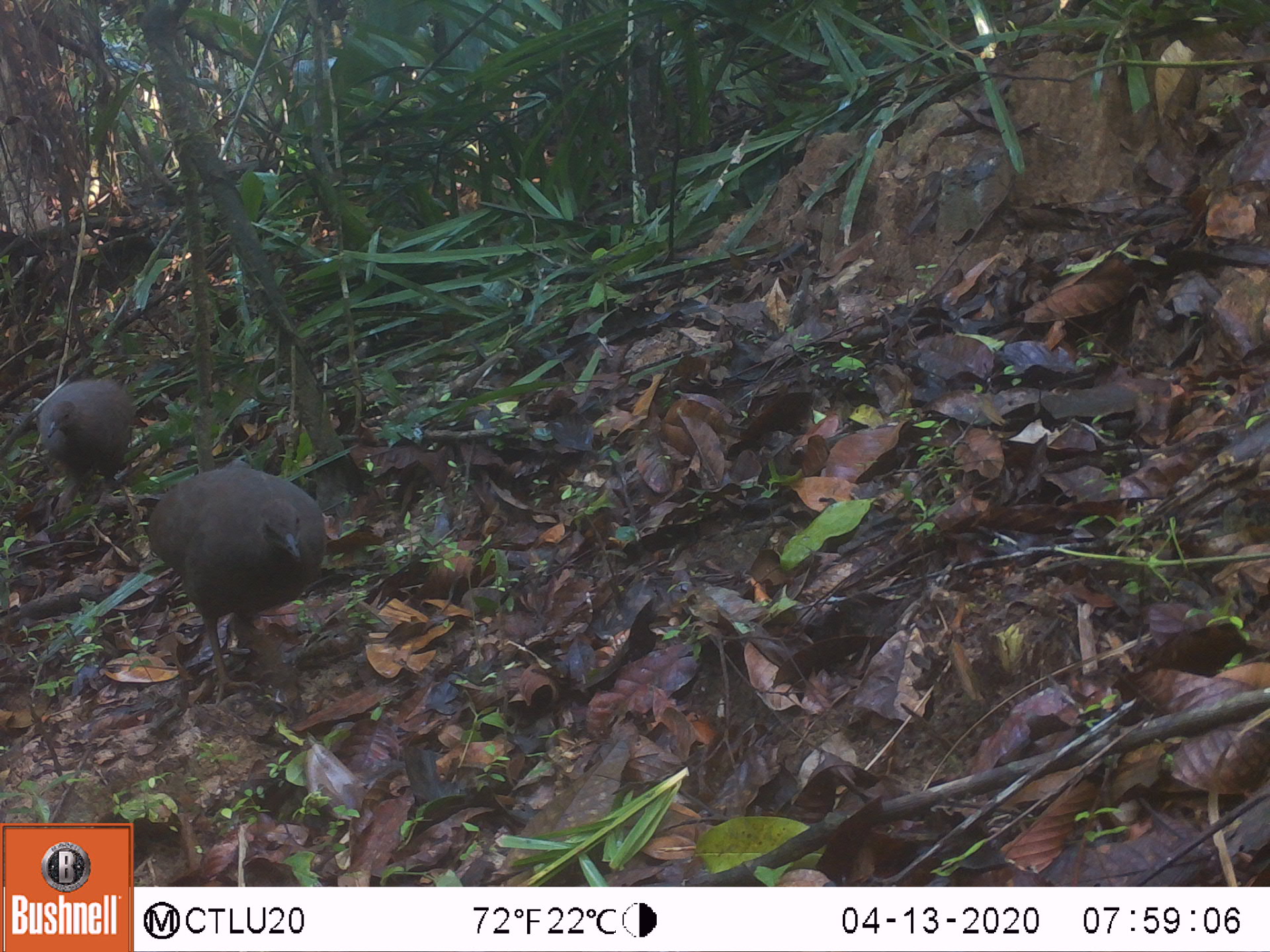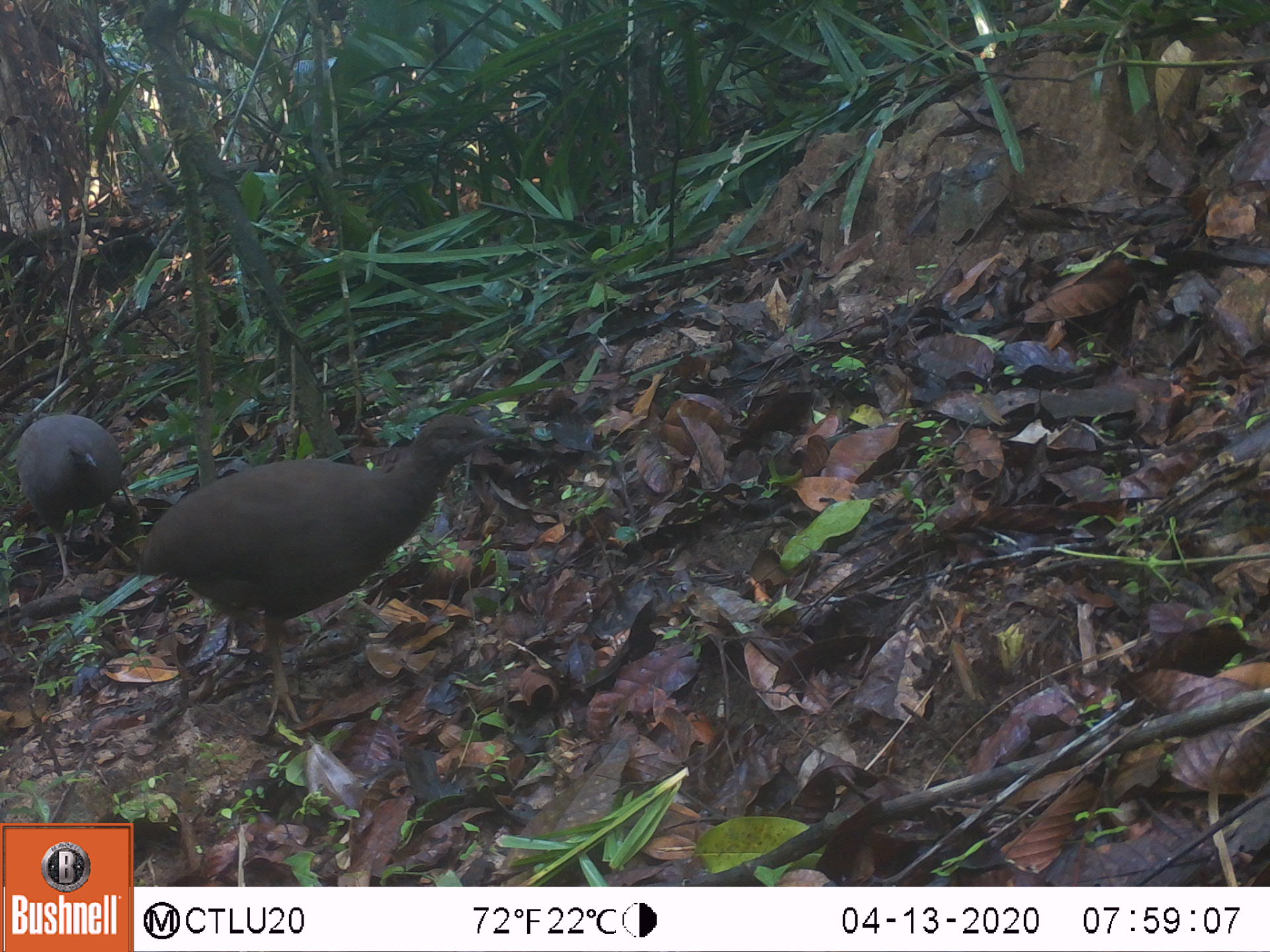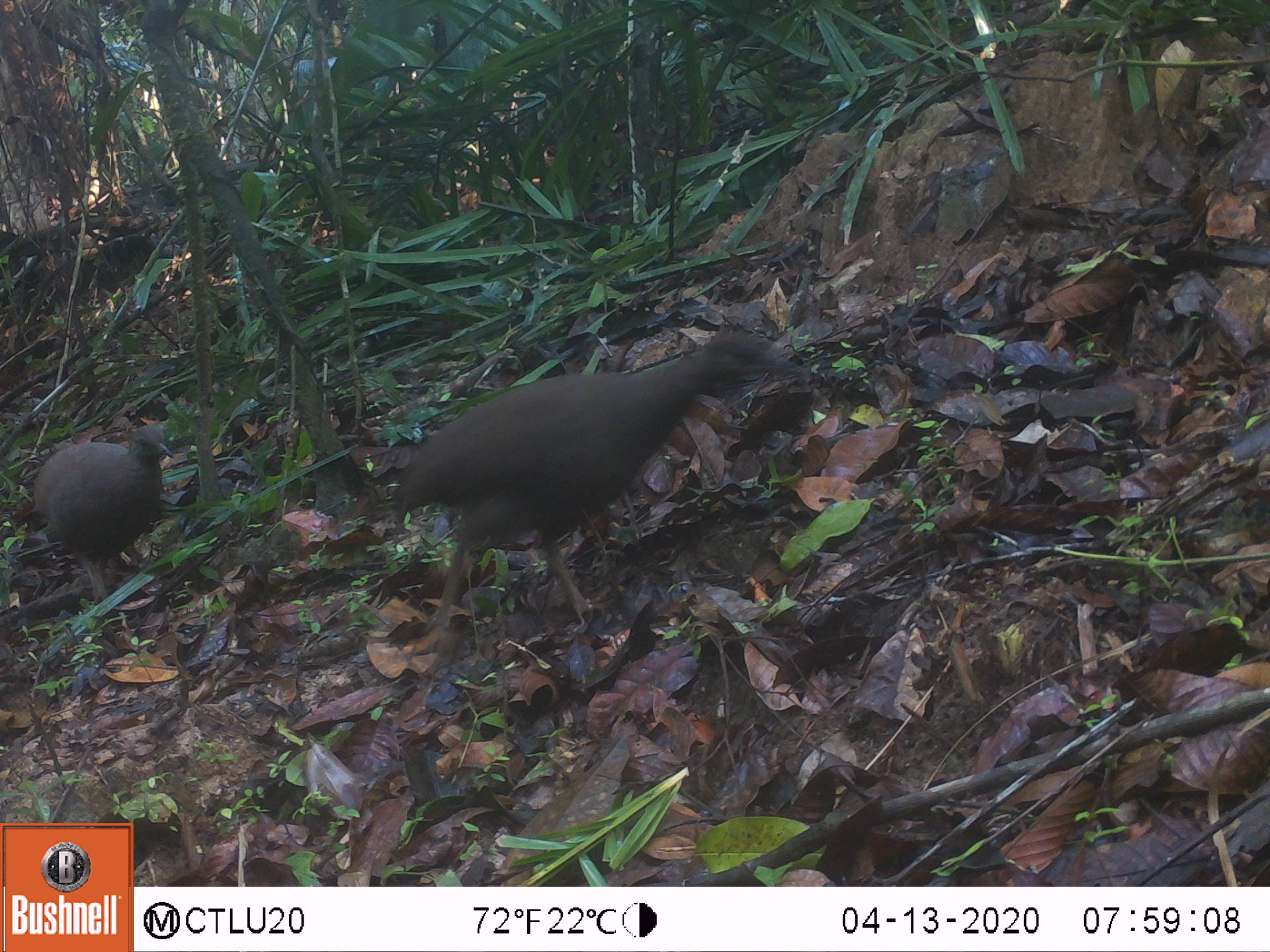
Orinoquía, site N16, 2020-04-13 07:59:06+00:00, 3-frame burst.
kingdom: Animalia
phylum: Chordata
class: Aves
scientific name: Aves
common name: bird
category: unknown bird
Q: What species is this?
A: Unknown bird (bird) (Aves).